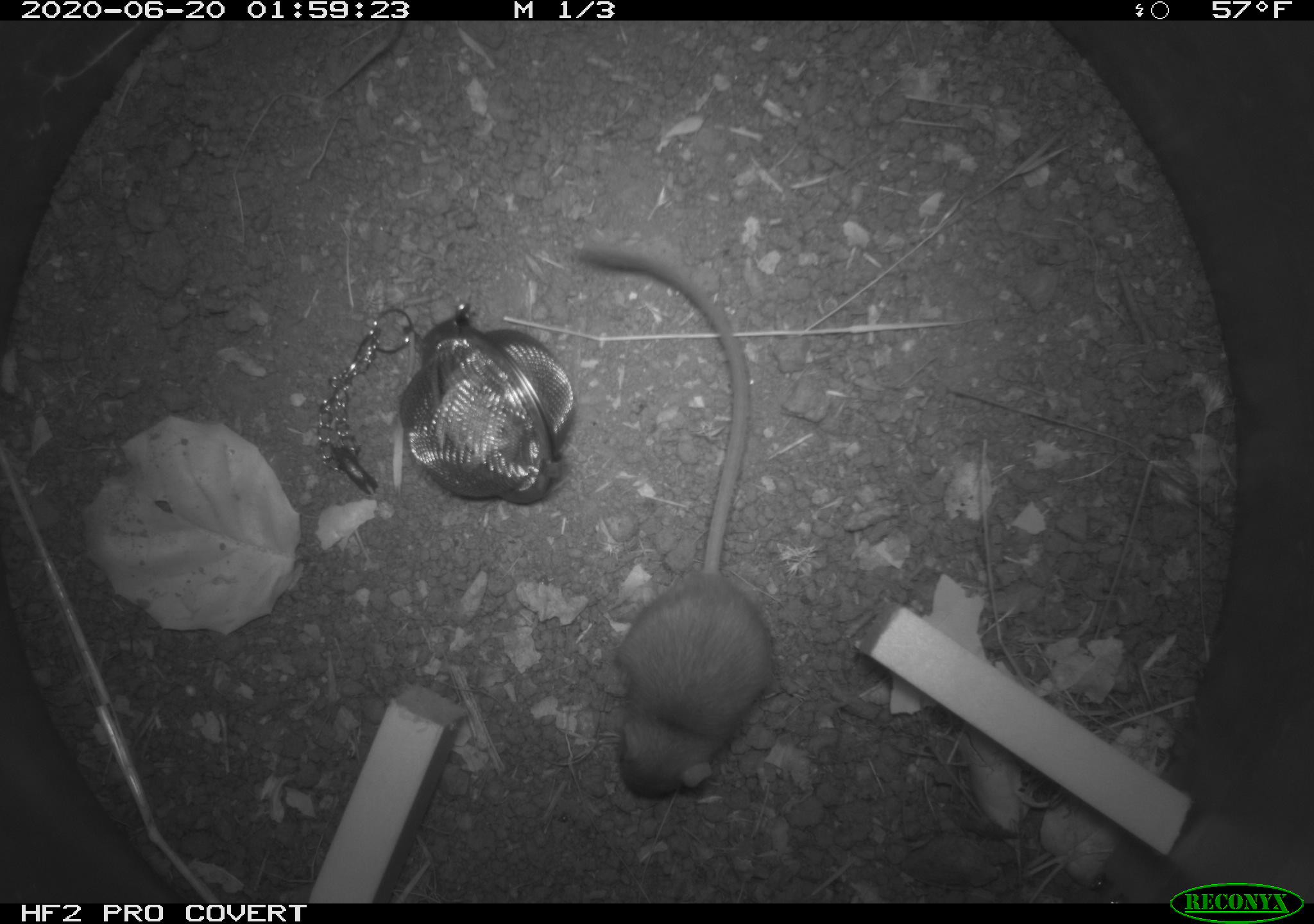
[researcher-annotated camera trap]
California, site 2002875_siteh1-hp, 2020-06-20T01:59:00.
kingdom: Animalia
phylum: Chordata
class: Mammalia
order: Rodentia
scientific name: Rodentia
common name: mouse species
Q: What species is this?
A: Mouse species (Rodentia).